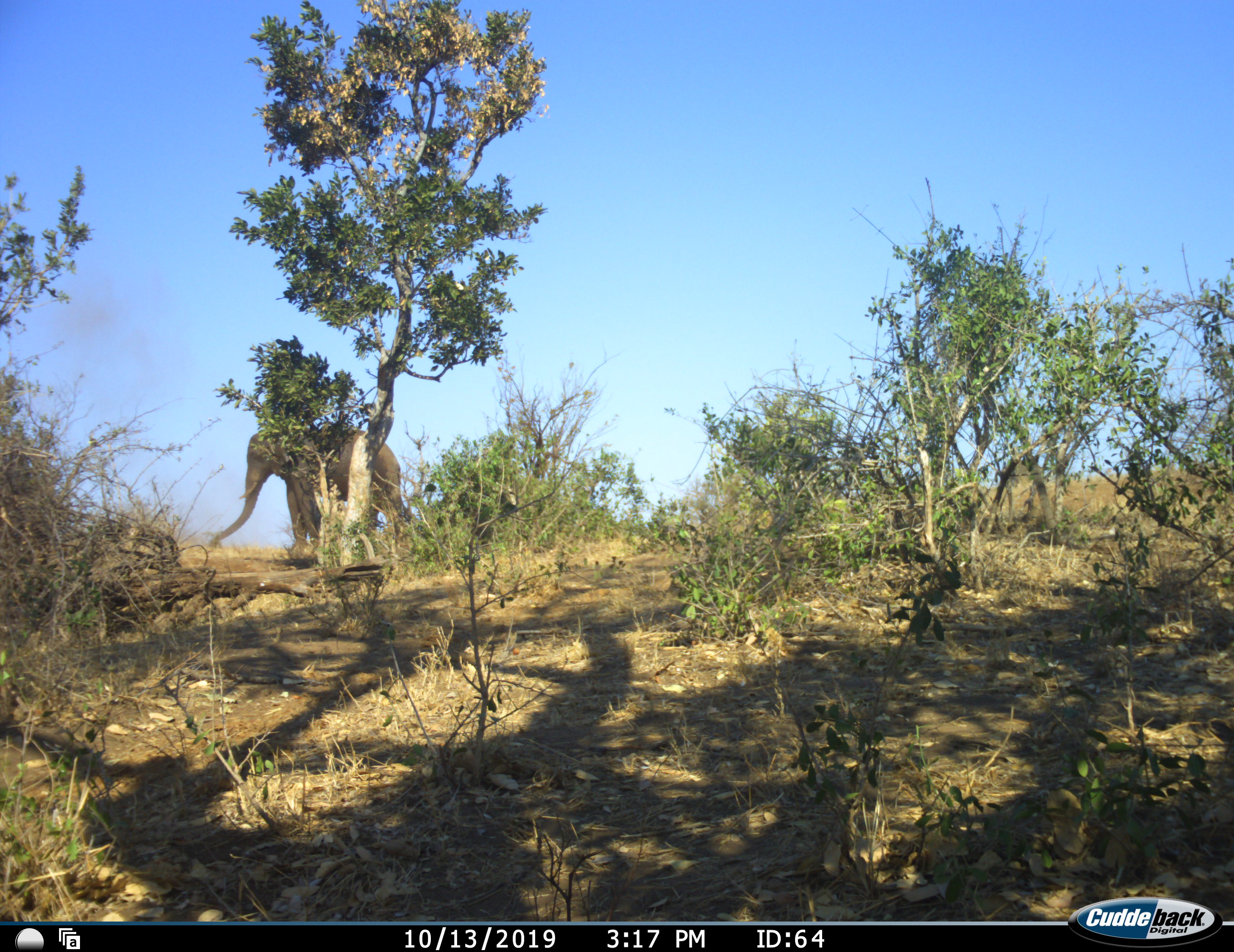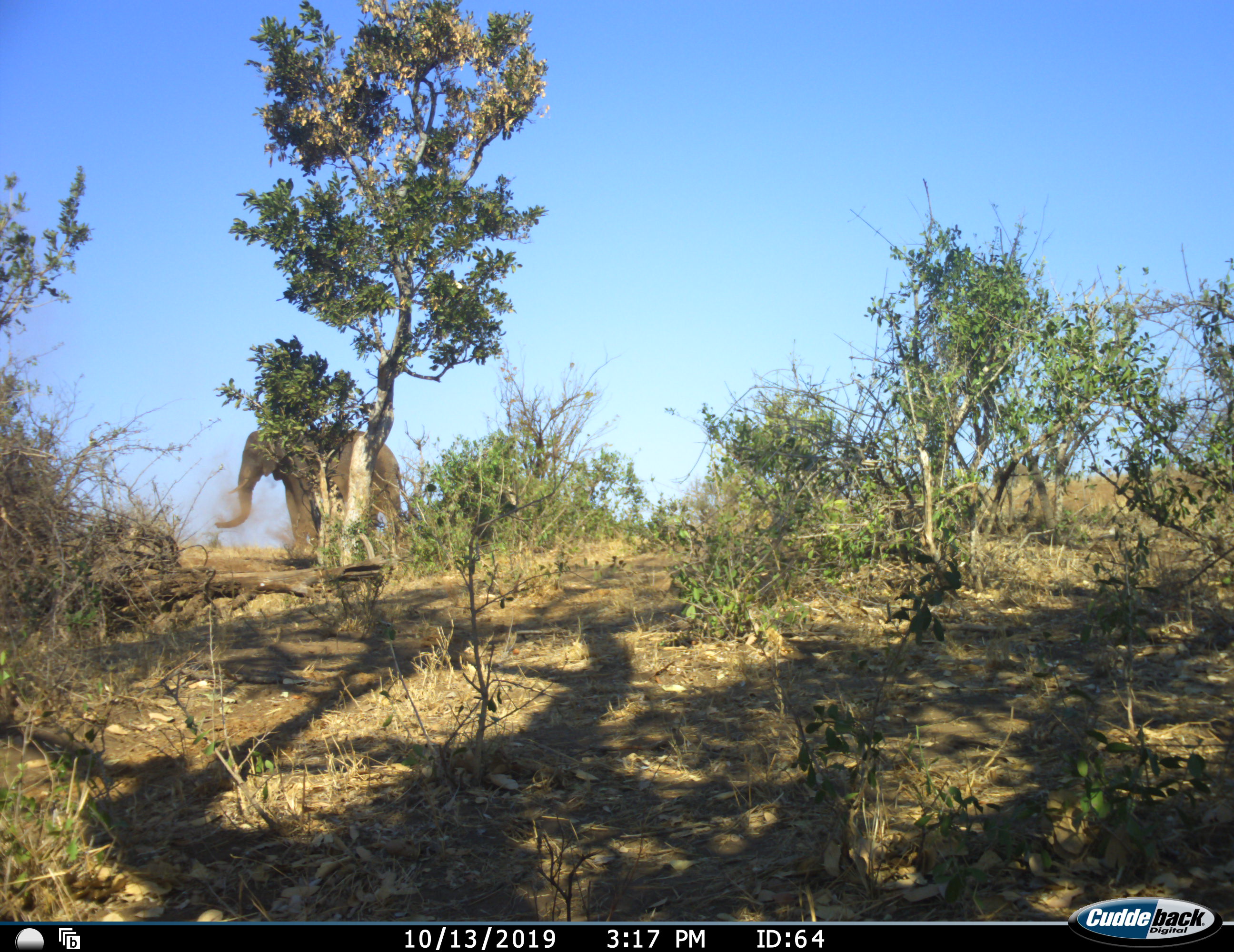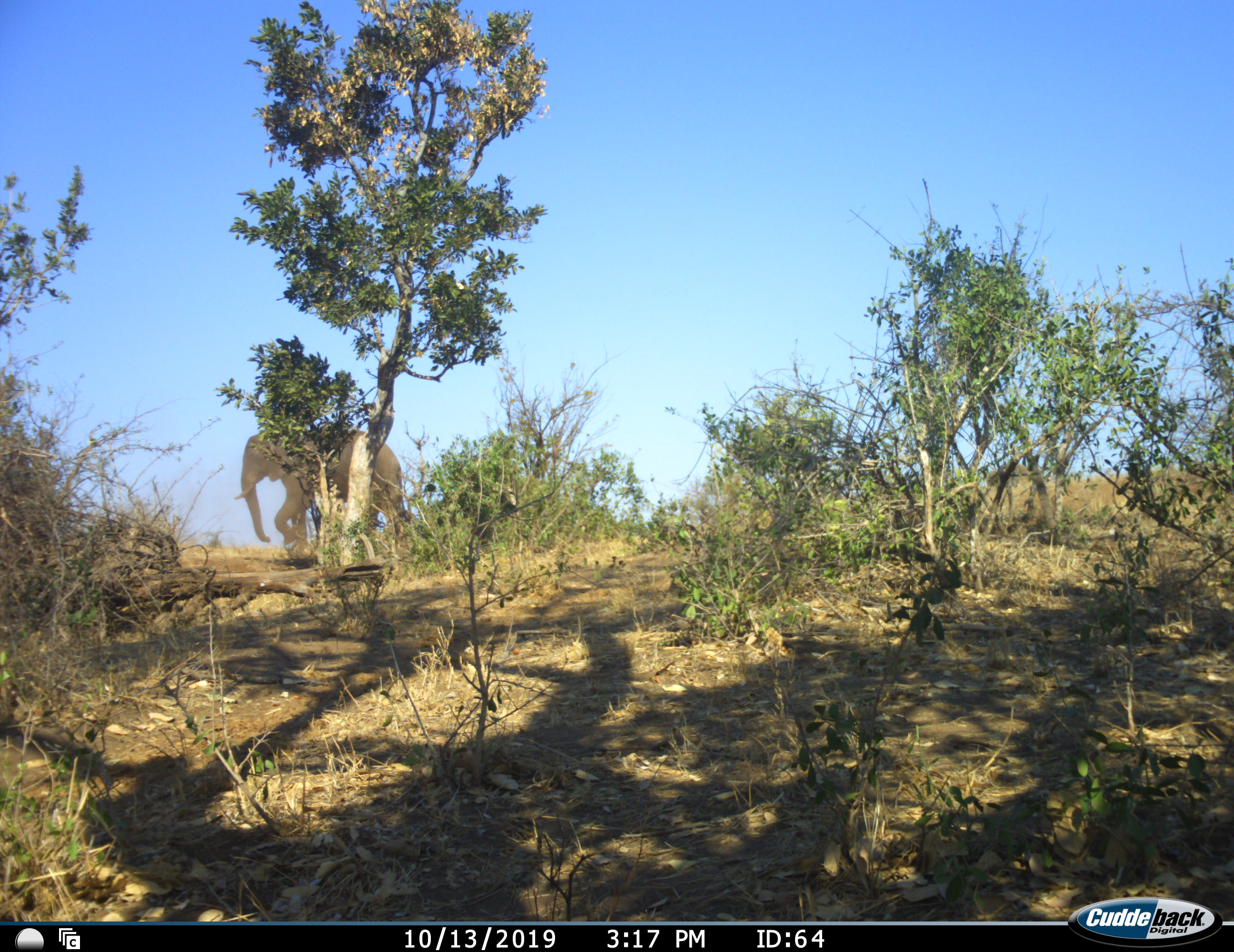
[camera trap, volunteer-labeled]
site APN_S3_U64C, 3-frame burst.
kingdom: Animalia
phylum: Chordata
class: Mammalia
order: Proboscidea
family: Elephantidae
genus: Loxodonta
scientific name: Loxodonta africana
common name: african bush elephant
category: elephant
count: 1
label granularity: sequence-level